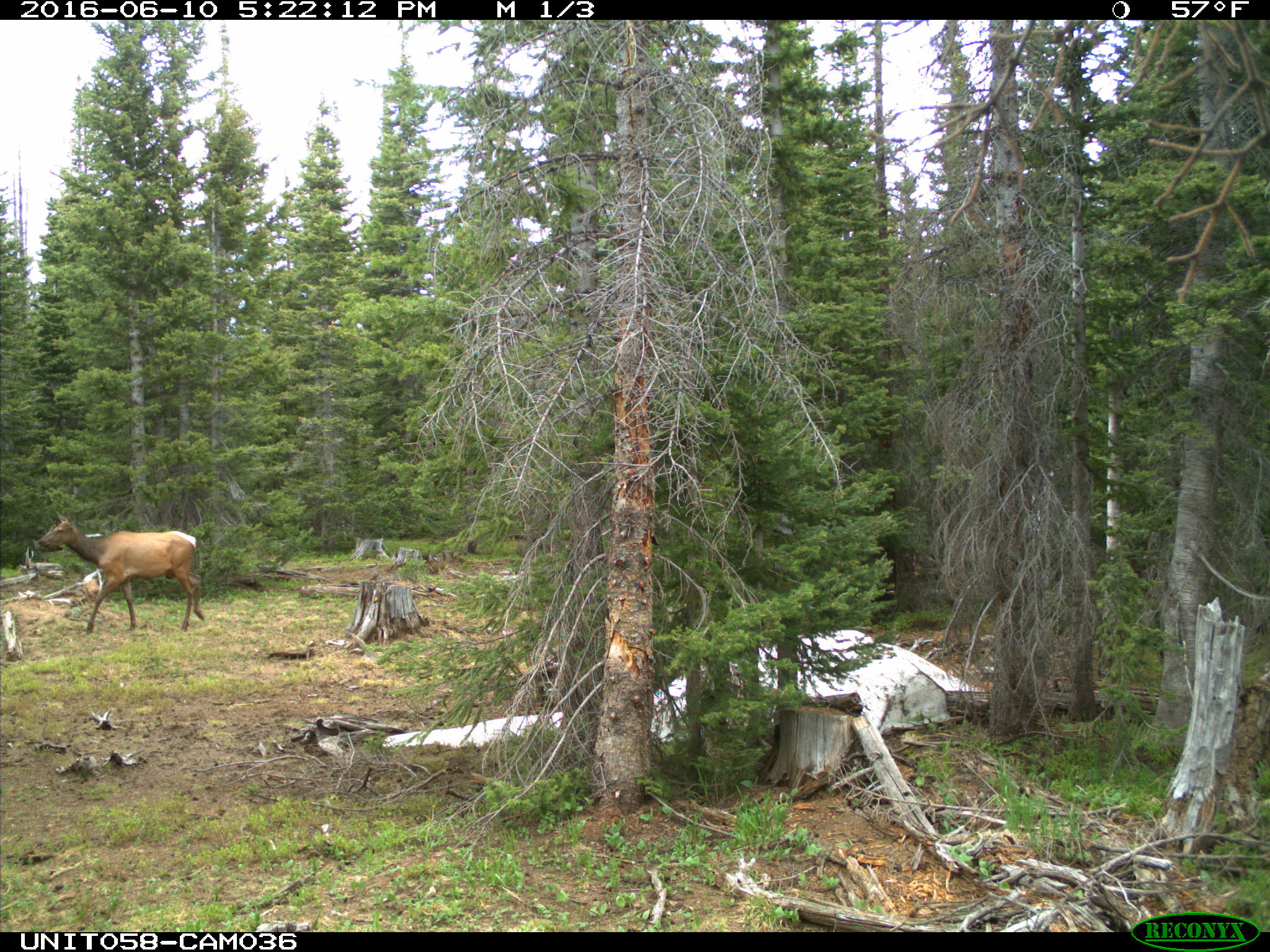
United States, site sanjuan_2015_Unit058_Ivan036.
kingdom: Animalia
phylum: Chordata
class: Mammalia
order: Artiodactyla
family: Cervidae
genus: Cervus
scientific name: Cervus elaphus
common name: red deer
Cervus elaphus (red deer).